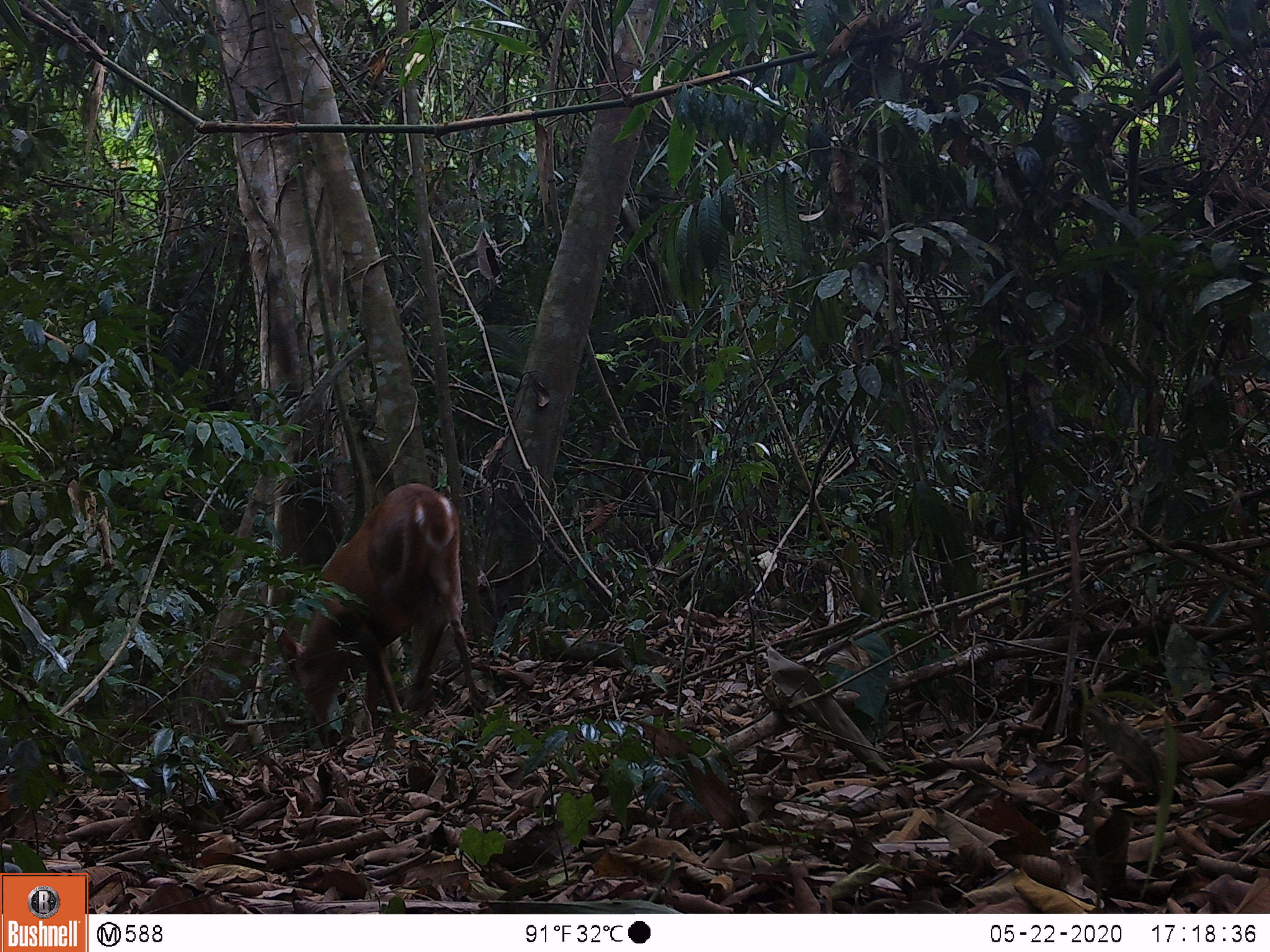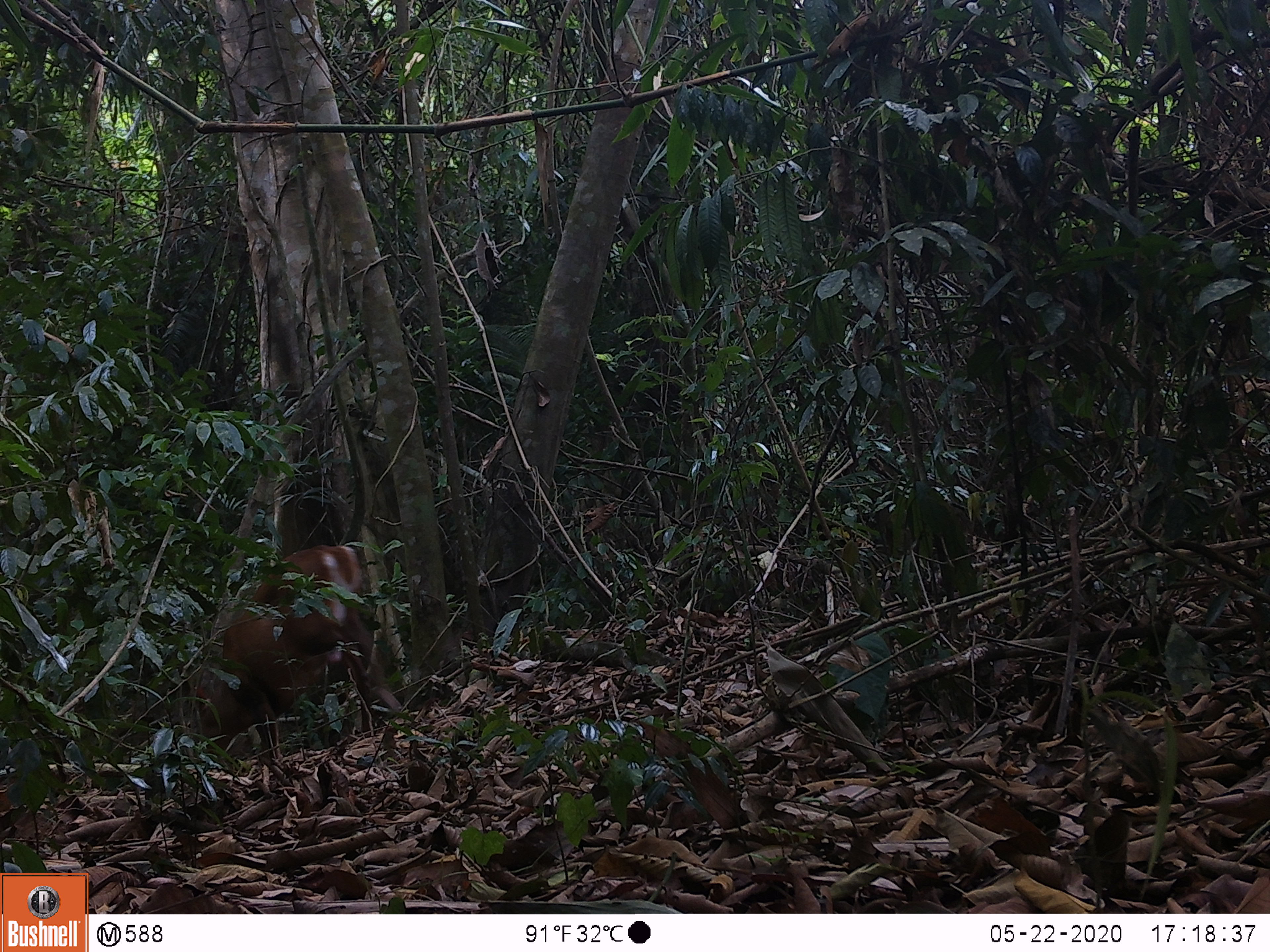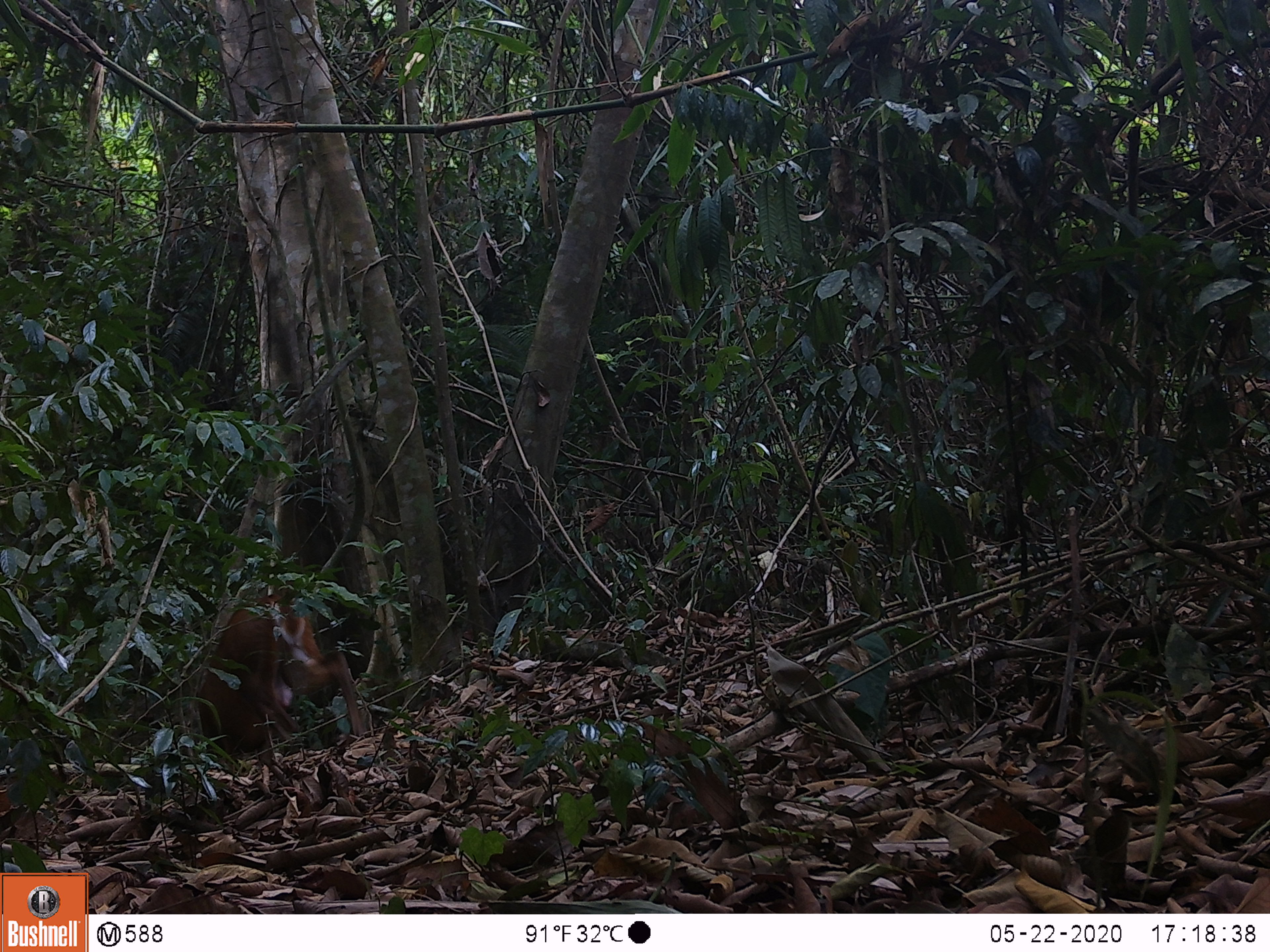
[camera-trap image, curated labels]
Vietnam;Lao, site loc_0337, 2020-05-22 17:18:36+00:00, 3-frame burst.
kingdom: Animalia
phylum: Chordata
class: Mammalia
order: Artiodactyla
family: Cervidae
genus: Muntiacus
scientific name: Muntiacus vuquangensis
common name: large-antlered muntjac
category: large antlered muntjac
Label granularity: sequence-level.